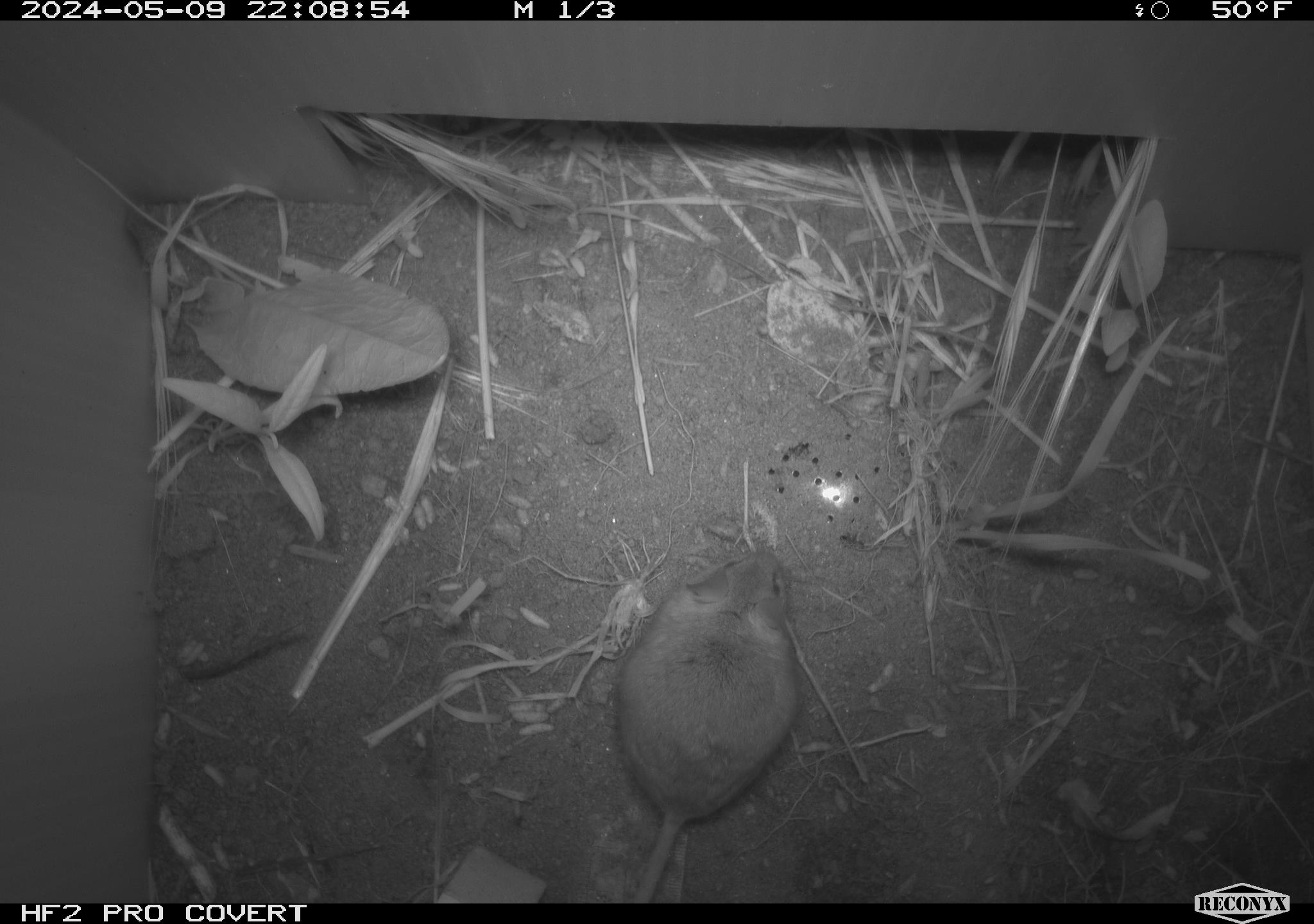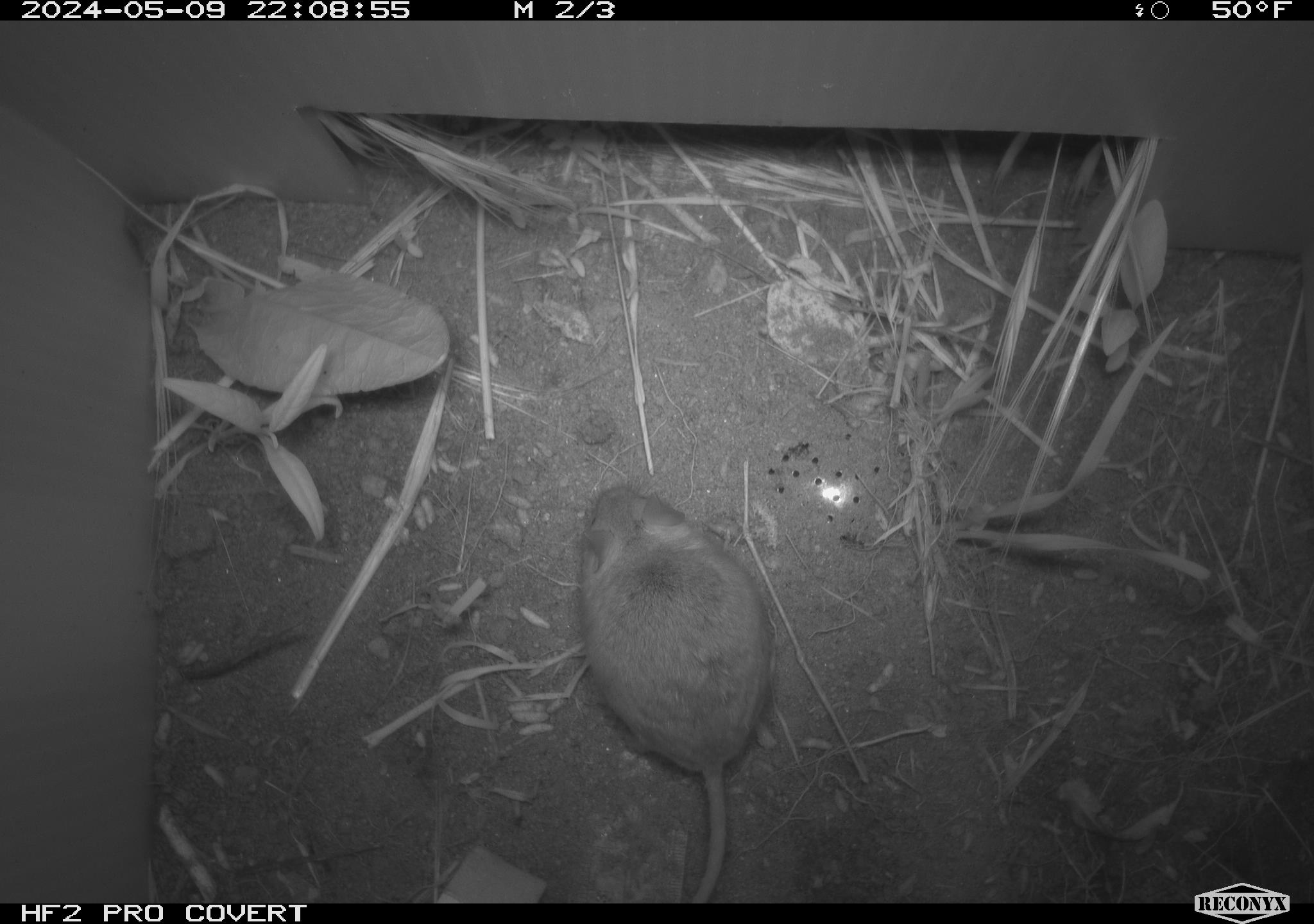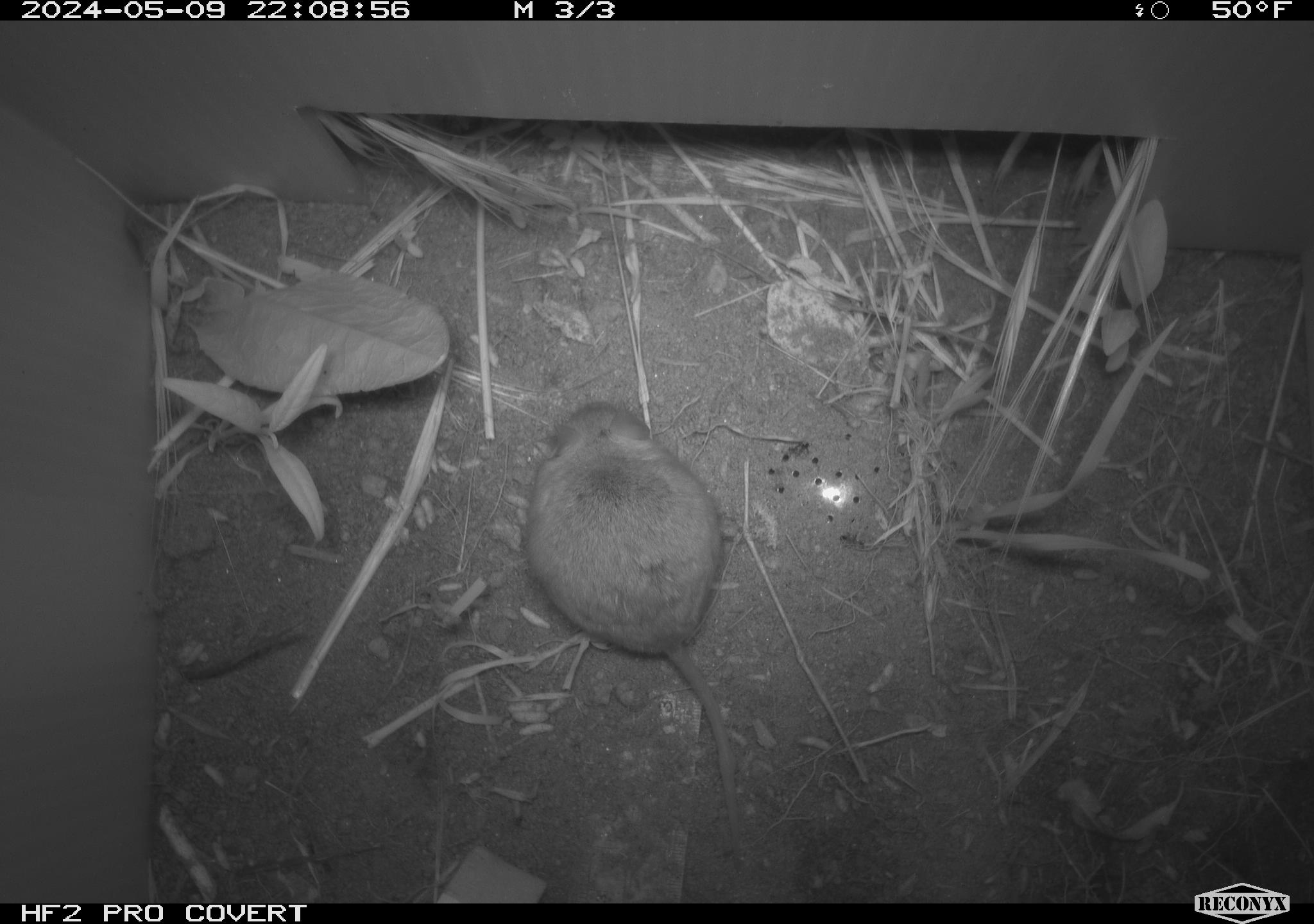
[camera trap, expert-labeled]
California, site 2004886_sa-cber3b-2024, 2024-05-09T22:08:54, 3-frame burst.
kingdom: Animalia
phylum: Chordata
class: Mammalia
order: Rodentia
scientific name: Rodentia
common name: mouse species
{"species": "mouse species (Rodentia)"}